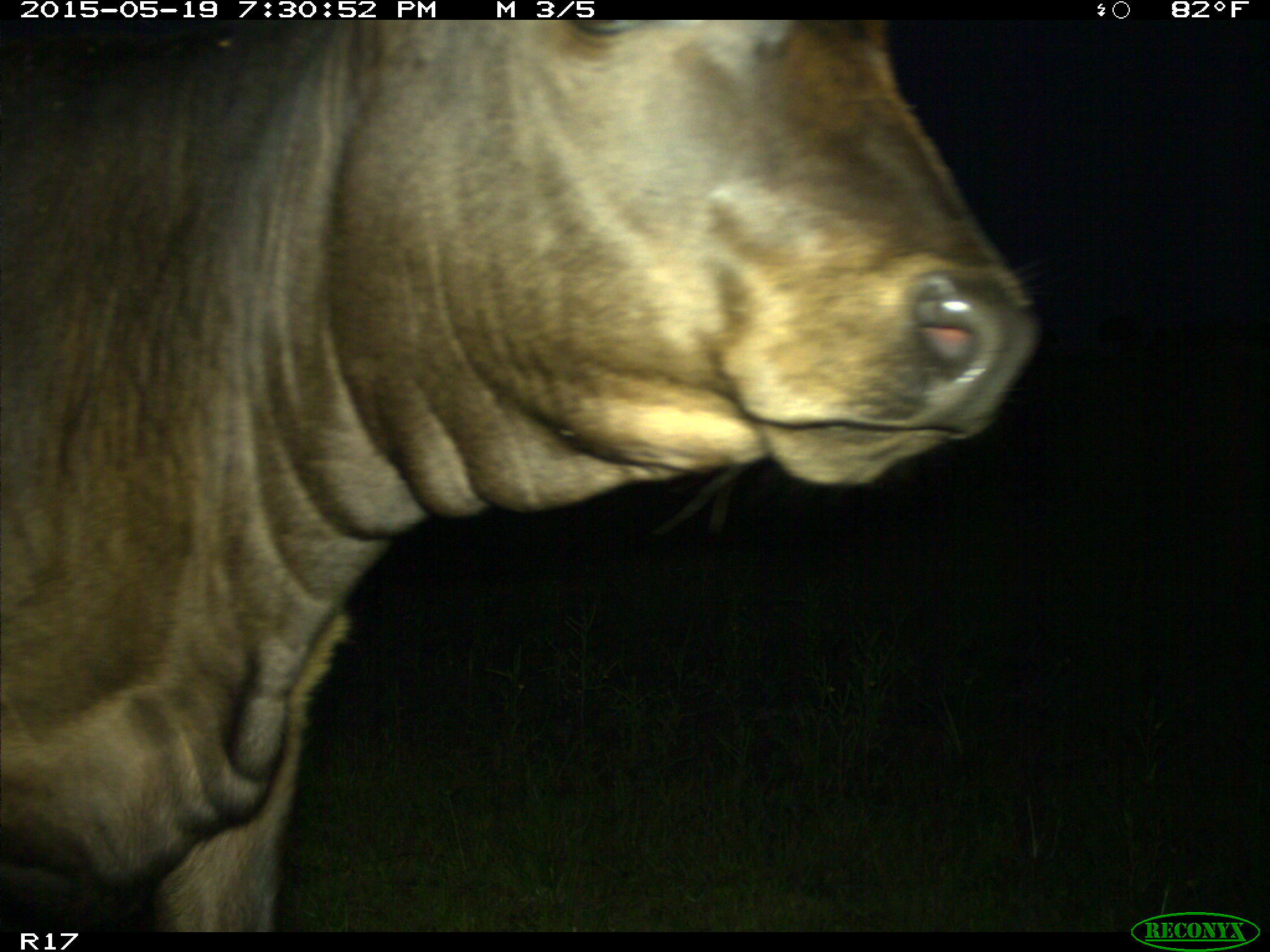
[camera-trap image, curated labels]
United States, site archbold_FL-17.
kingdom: Animalia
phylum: Chordata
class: Mammalia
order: Artiodactyla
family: Bovidae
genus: Bos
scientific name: Bos taurus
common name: domestic cow